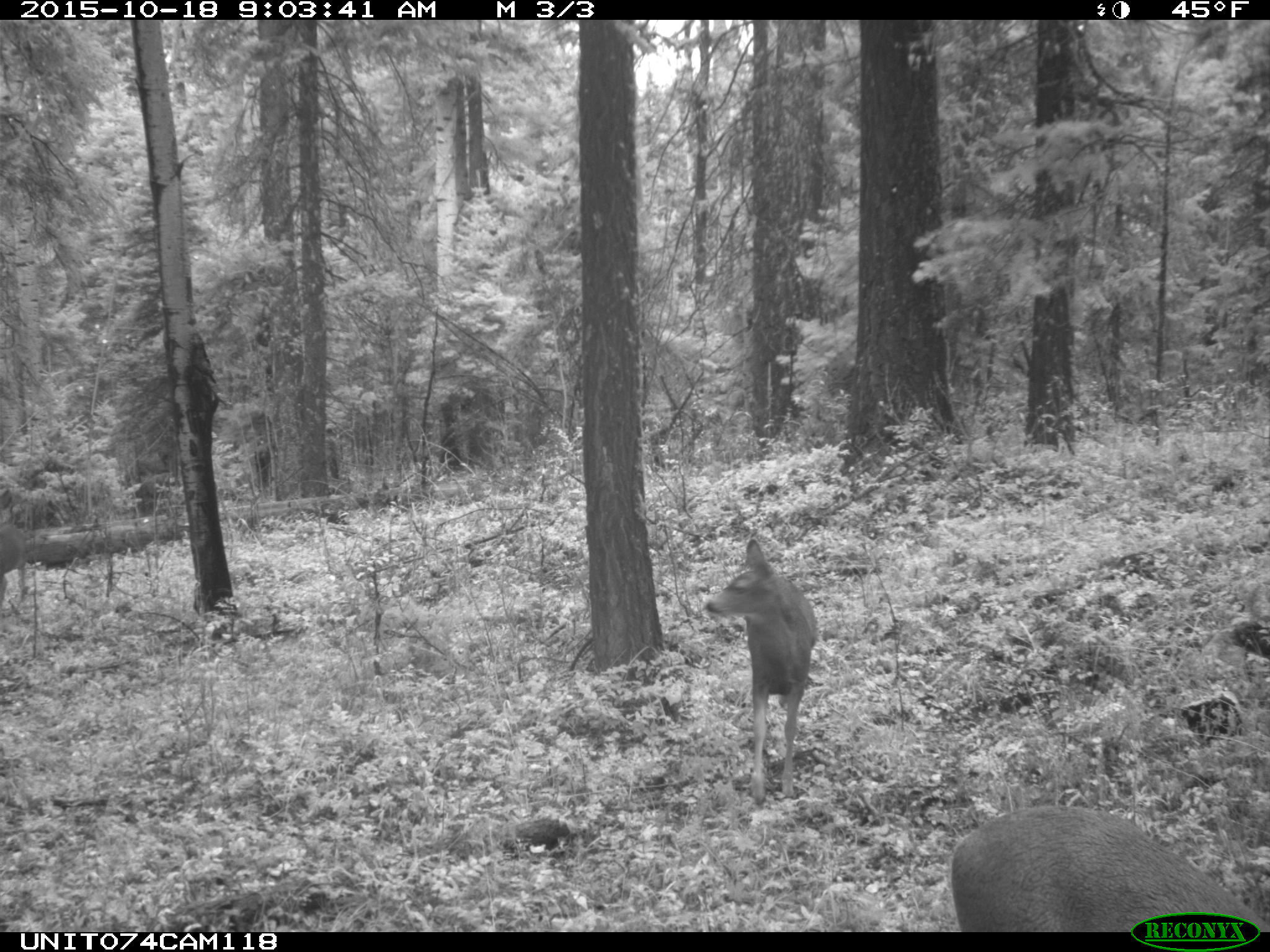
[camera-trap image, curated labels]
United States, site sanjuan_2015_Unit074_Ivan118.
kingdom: Animalia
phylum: Chordata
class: Mammalia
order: Artiodactyla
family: Cervidae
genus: Odocoileus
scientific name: Odocoileus hemionus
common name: mule deer